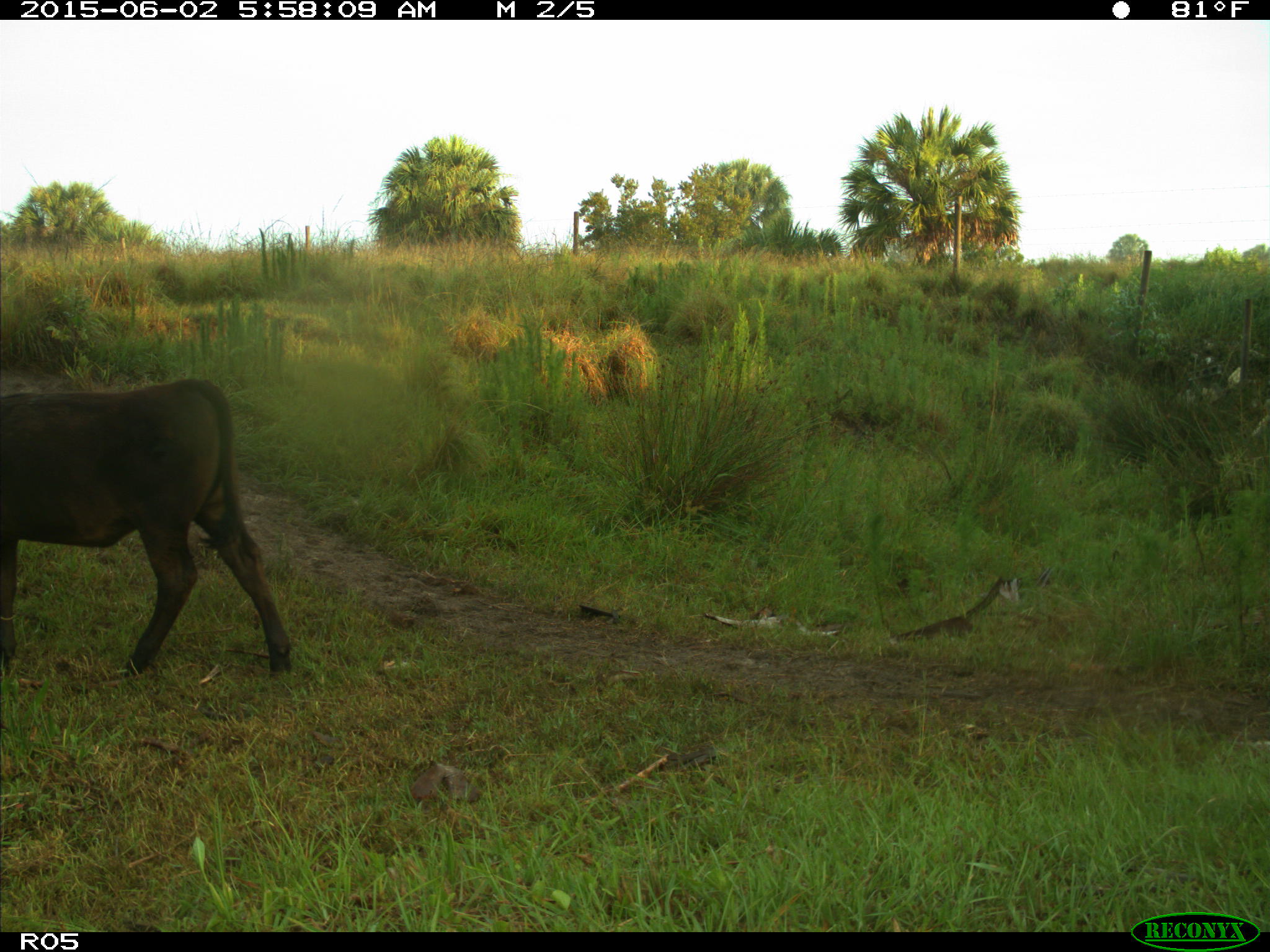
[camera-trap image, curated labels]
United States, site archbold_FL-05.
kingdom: Animalia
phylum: Chordata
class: Mammalia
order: Artiodactyla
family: Bovidae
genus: Bos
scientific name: Bos taurus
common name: domestic cow